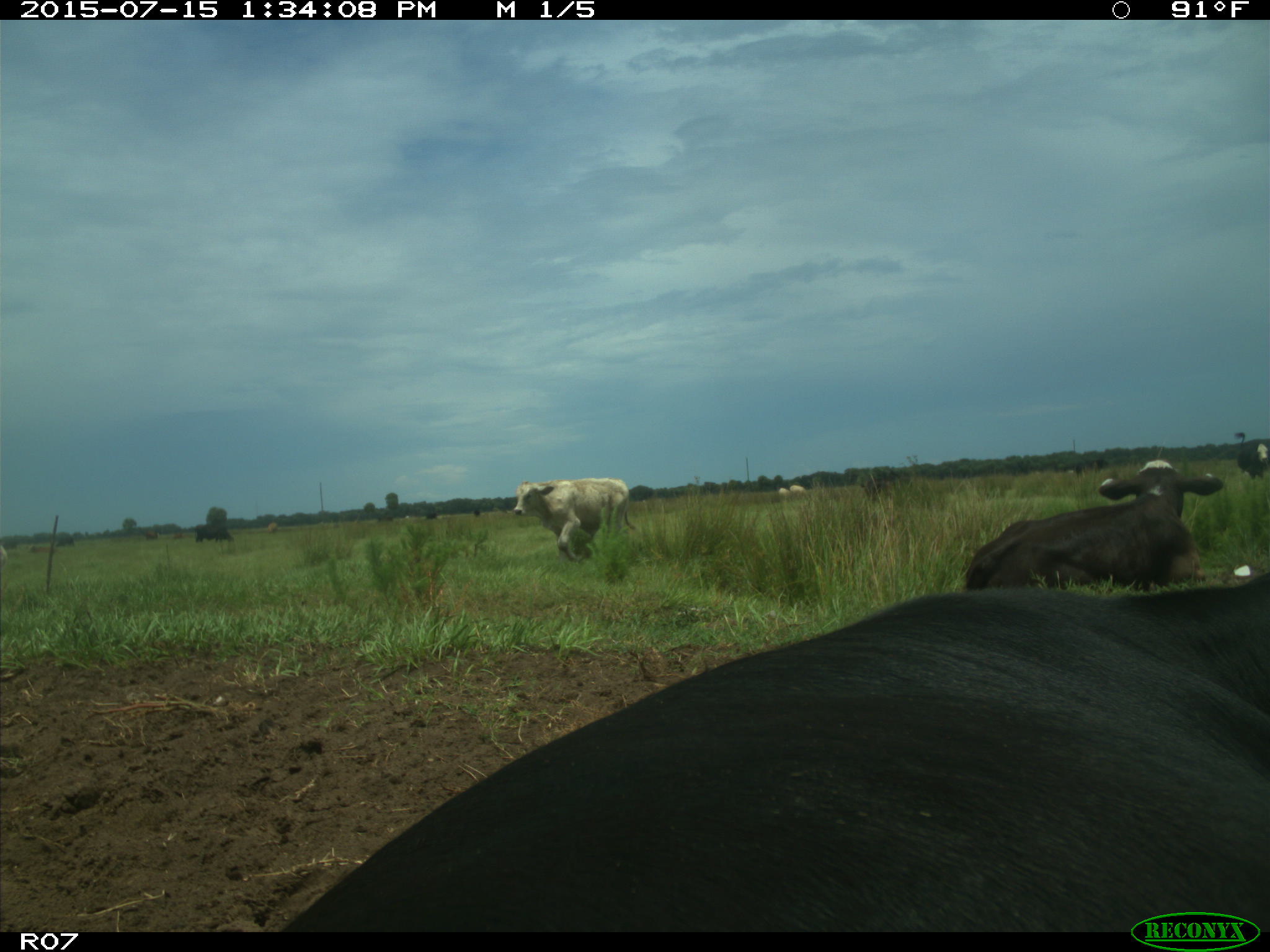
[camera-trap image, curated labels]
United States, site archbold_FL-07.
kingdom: Animalia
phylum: Chordata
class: Mammalia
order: Artiodactyla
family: Bovidae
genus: Bos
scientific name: Bos taurus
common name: domestic cow